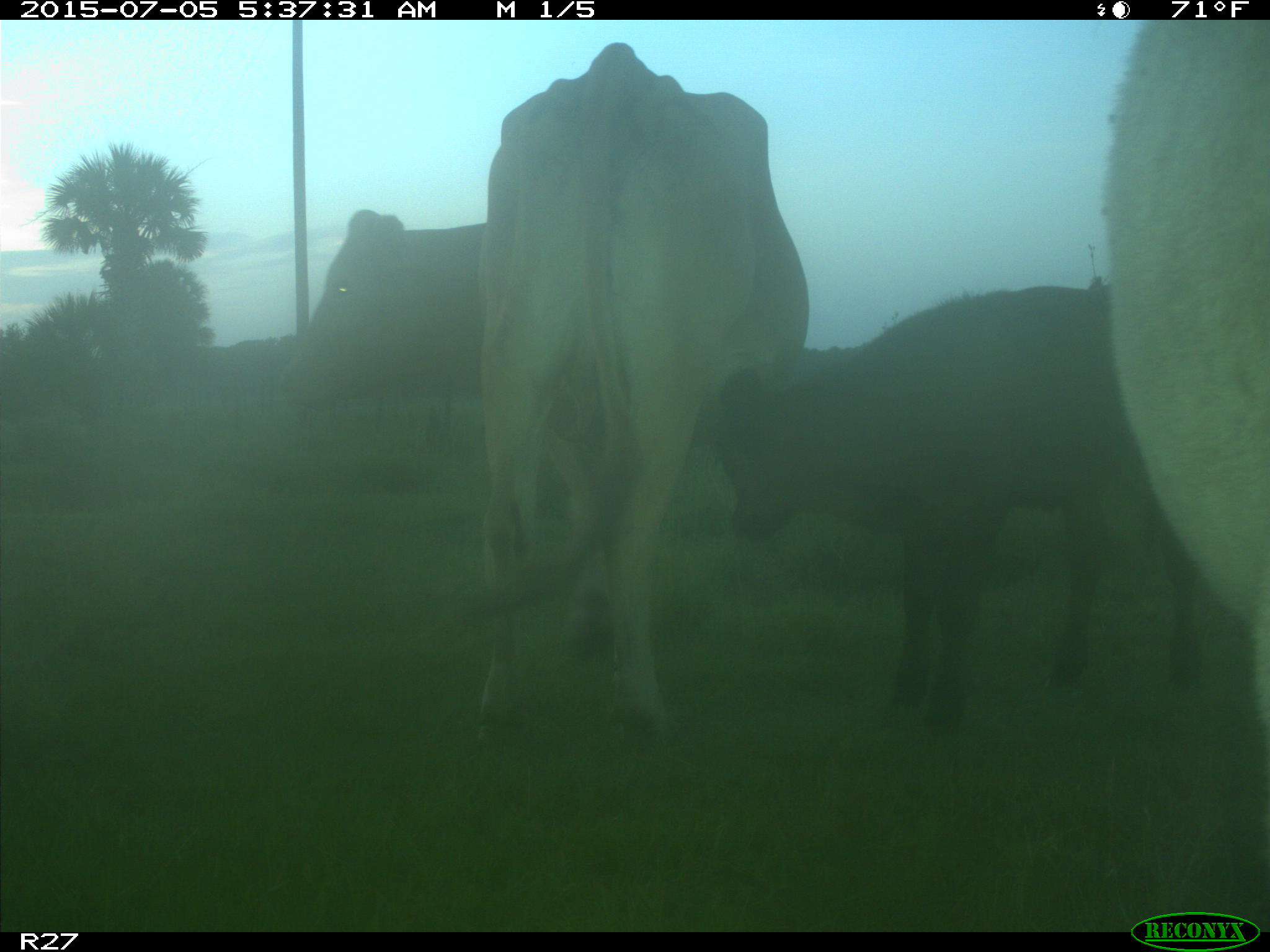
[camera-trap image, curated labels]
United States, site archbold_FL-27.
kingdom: Animalia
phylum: Chordata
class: Mammalia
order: Artiodactyla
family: Bovidae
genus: Bos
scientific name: Bos taurus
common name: domestic cow